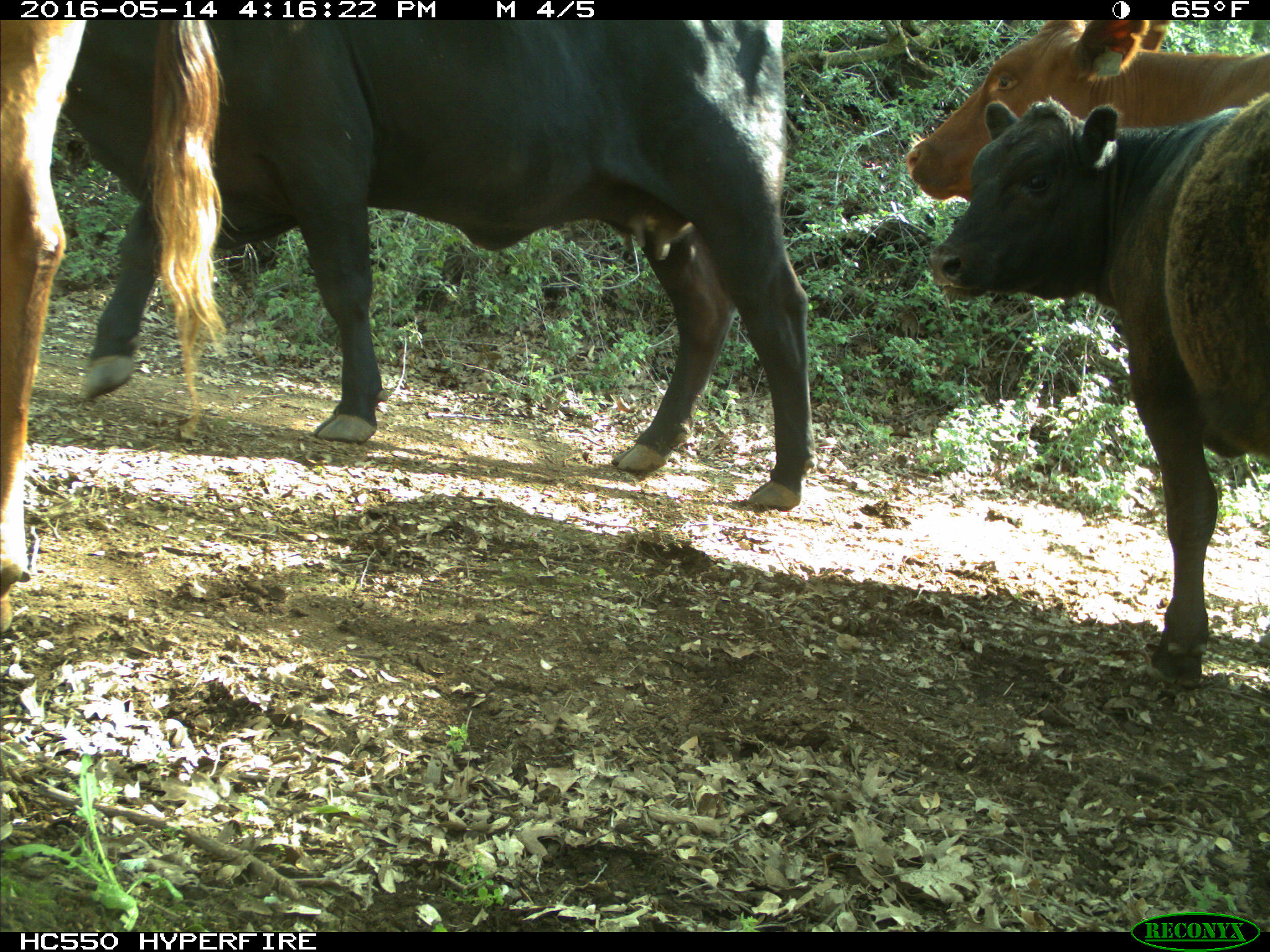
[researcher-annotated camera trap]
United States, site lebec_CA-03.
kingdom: Animalia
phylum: Chordata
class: Mammalia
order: Artiodactyla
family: Bovidae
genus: Bos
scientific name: Bos taurus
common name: domestic cow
Bos taurus (domestic cow).